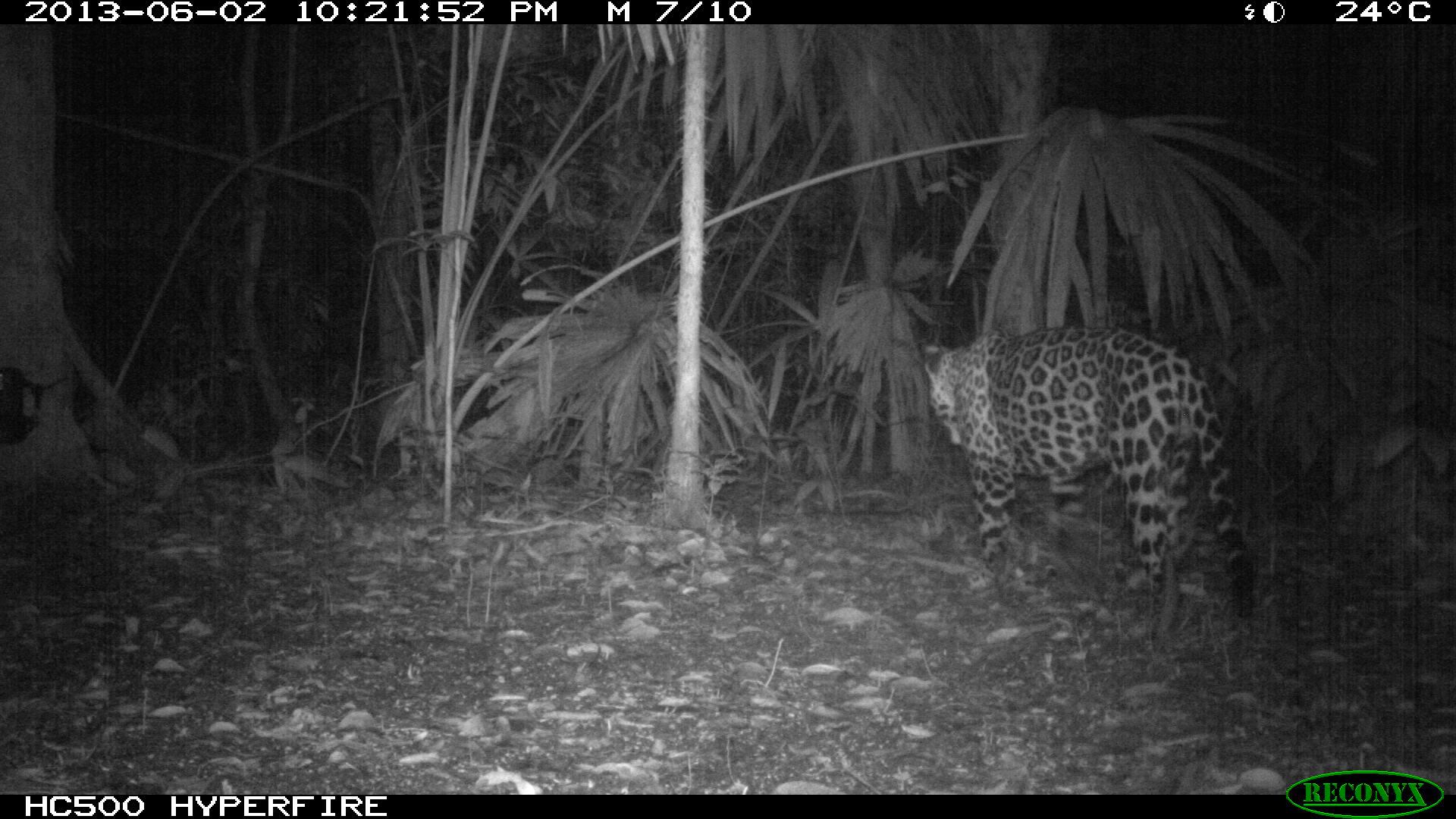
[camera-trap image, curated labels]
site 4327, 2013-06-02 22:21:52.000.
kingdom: Animalia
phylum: Chordata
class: Mammalia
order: Carnivora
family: Felidae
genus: Panthera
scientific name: Panthera onca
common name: jaguar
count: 1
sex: male